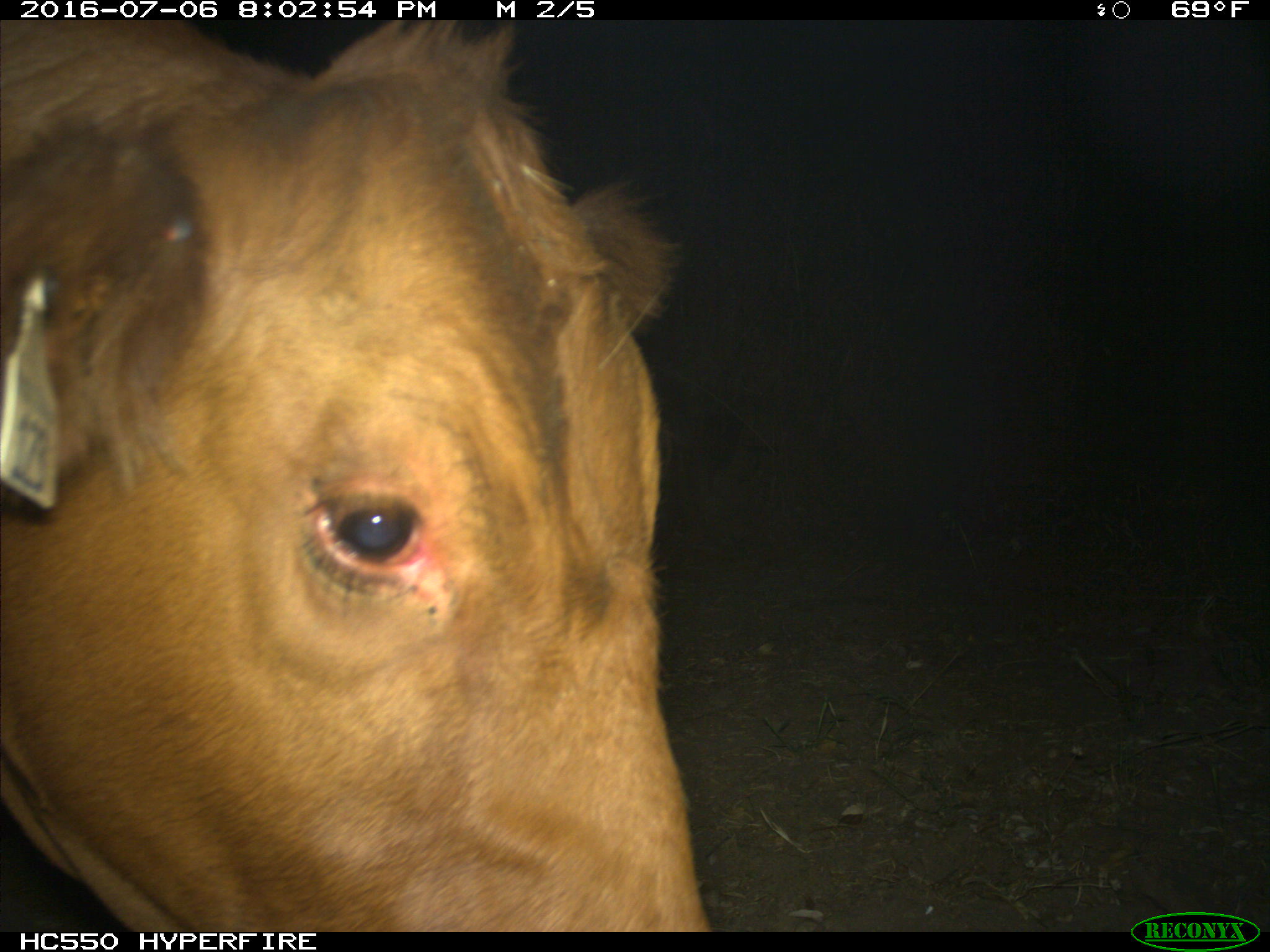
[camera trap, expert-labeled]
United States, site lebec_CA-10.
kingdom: Animalia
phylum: Chordata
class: Mammalia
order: Artiodactyla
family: Bovidae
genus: Bos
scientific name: Bos taurus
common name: domestic cow